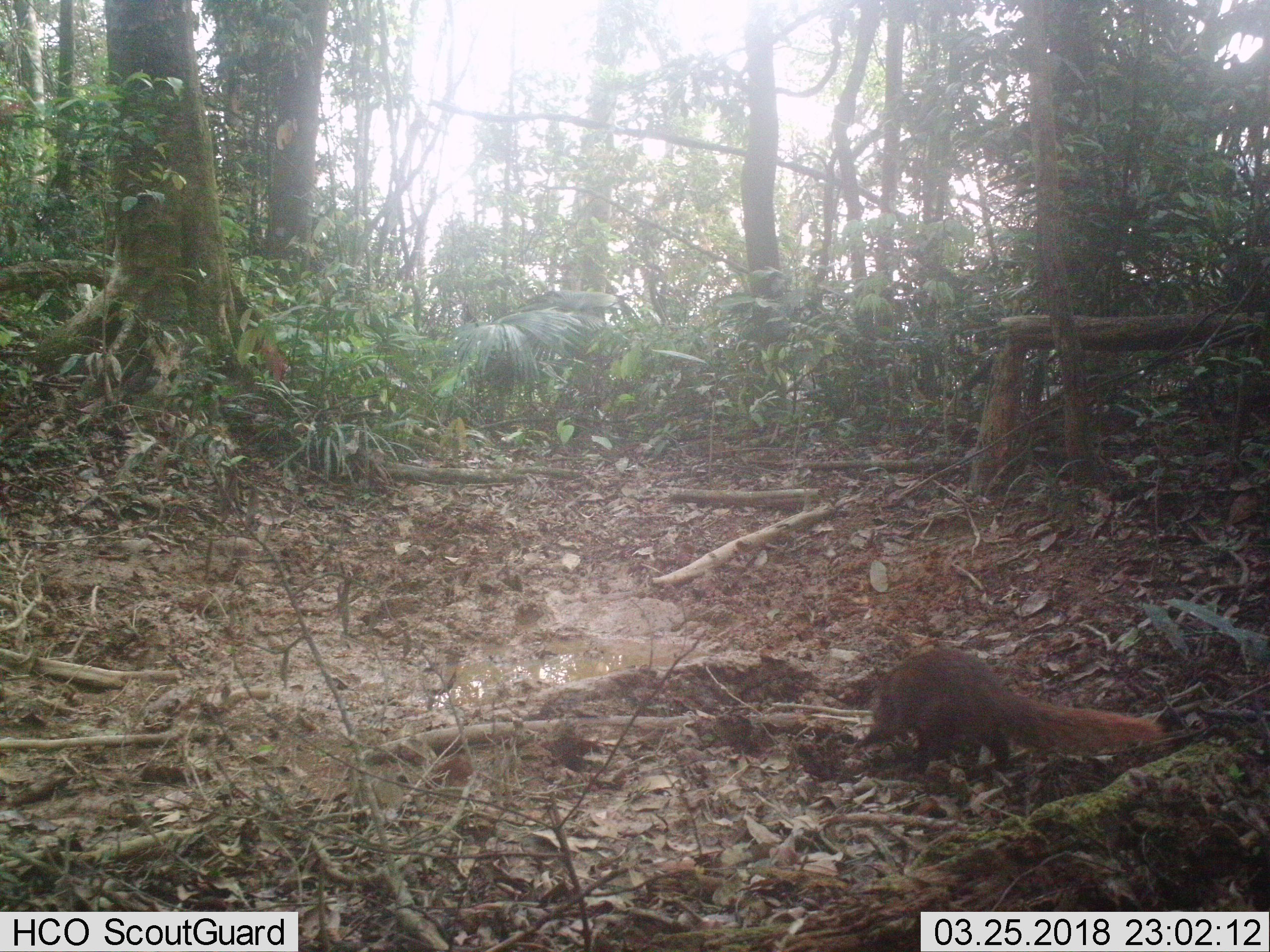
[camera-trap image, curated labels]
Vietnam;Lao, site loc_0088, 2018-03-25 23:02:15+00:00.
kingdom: Animalia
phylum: Chordata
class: Mammalia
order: Carnivora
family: Herpestidae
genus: Urva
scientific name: Urva urva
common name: crab-eating mongoose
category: crab eating mongoose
Crab eating mongoose (crab-eating mongoose) (Urva urva). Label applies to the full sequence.